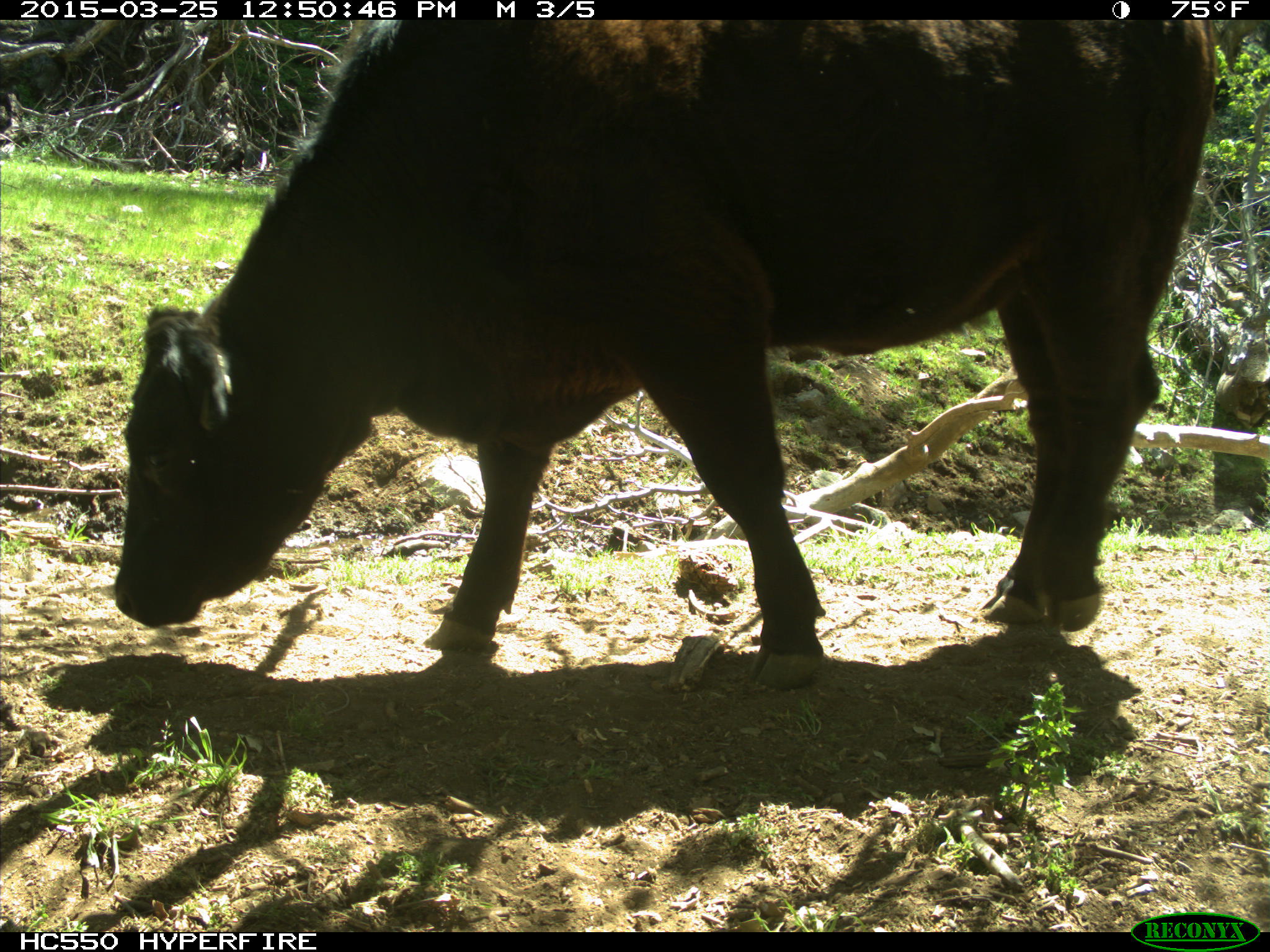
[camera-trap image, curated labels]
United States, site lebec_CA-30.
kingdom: Animalia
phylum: Chordata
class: Mammalia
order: Artiodactyla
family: Bovidae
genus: Bos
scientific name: Bos taurus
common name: domestic cow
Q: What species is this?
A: Bos taurus (domestic cow).